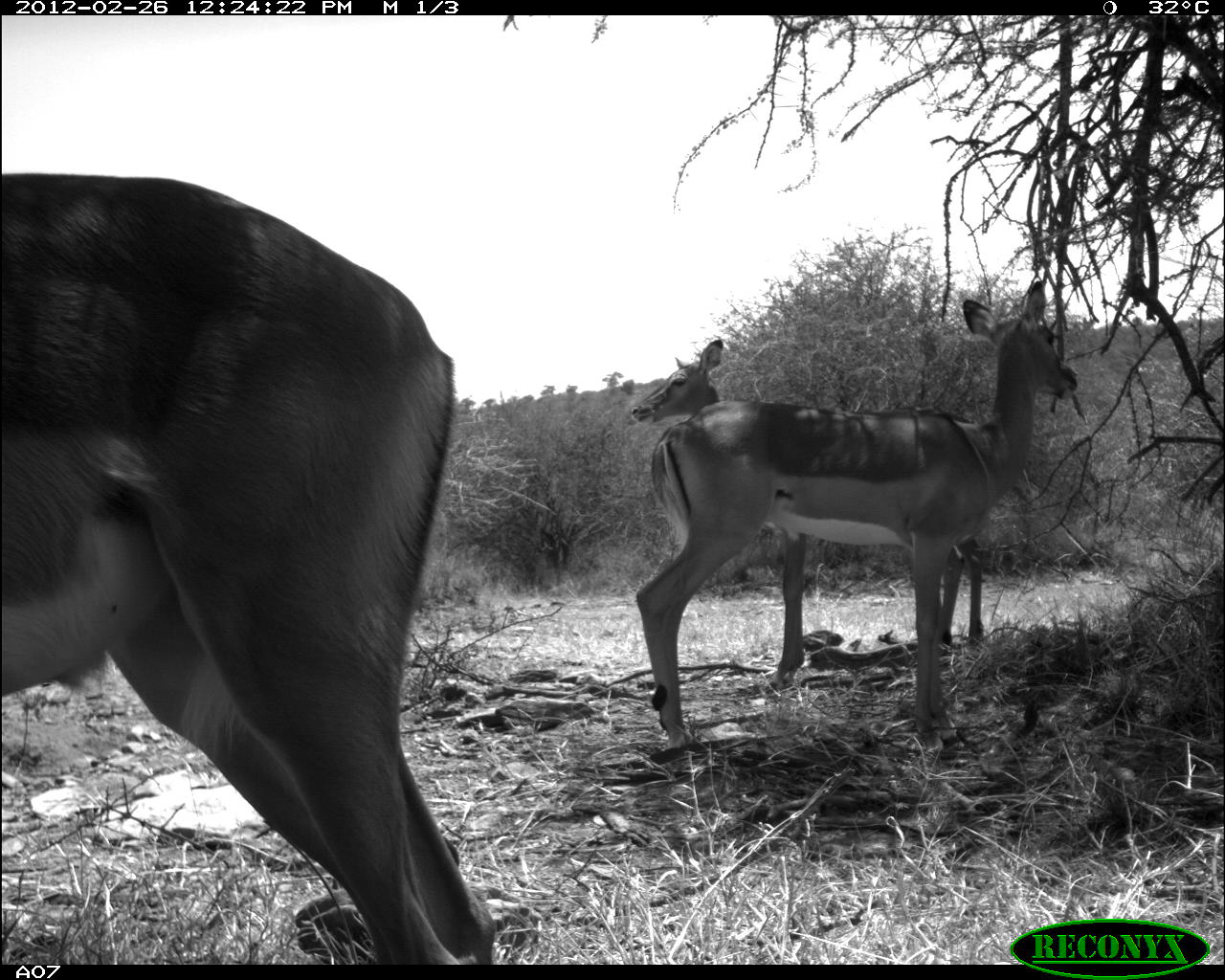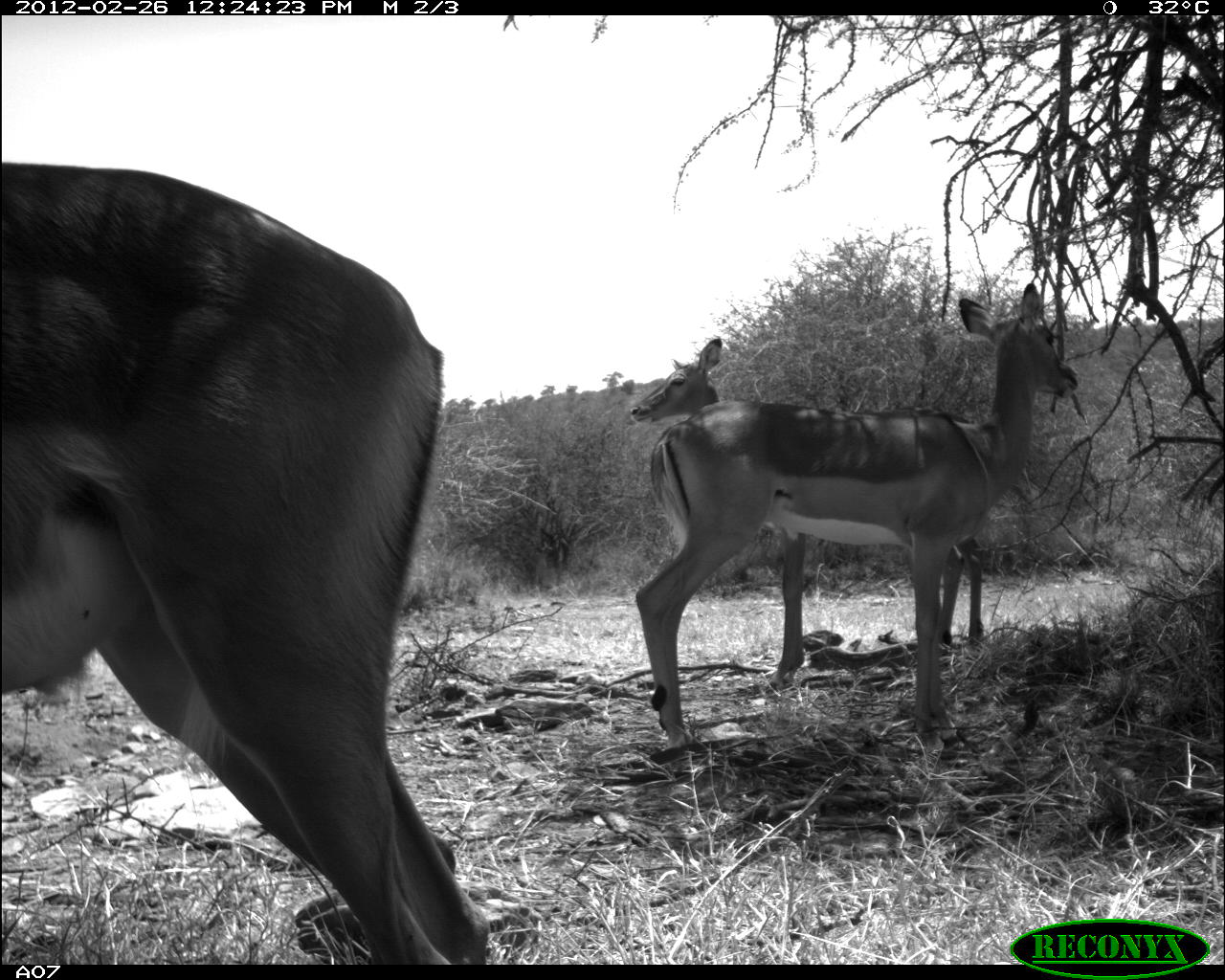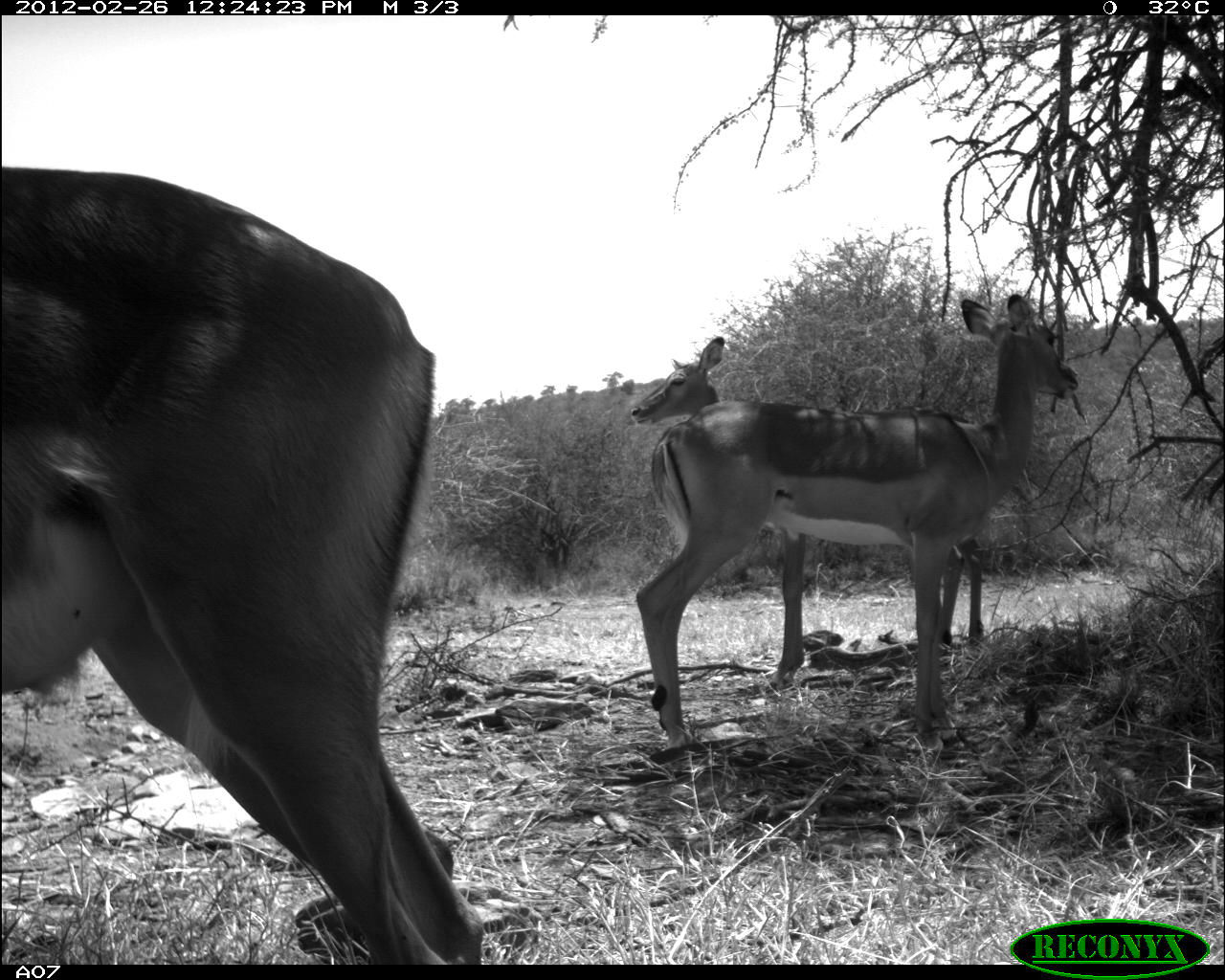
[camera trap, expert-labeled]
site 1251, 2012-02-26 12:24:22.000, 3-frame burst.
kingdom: Animalia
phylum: Chordata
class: Mammalia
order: Artiodactyla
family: Bovidae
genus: Aepyceros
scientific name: Aepyceros melampus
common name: impala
Aepyceros melampus (impala), count 3.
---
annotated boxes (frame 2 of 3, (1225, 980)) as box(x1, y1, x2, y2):
aepyceros melampus: box(0, 150, 496, 965); box(634, 273, 1080, 757); box(619, 324, 995, 691)